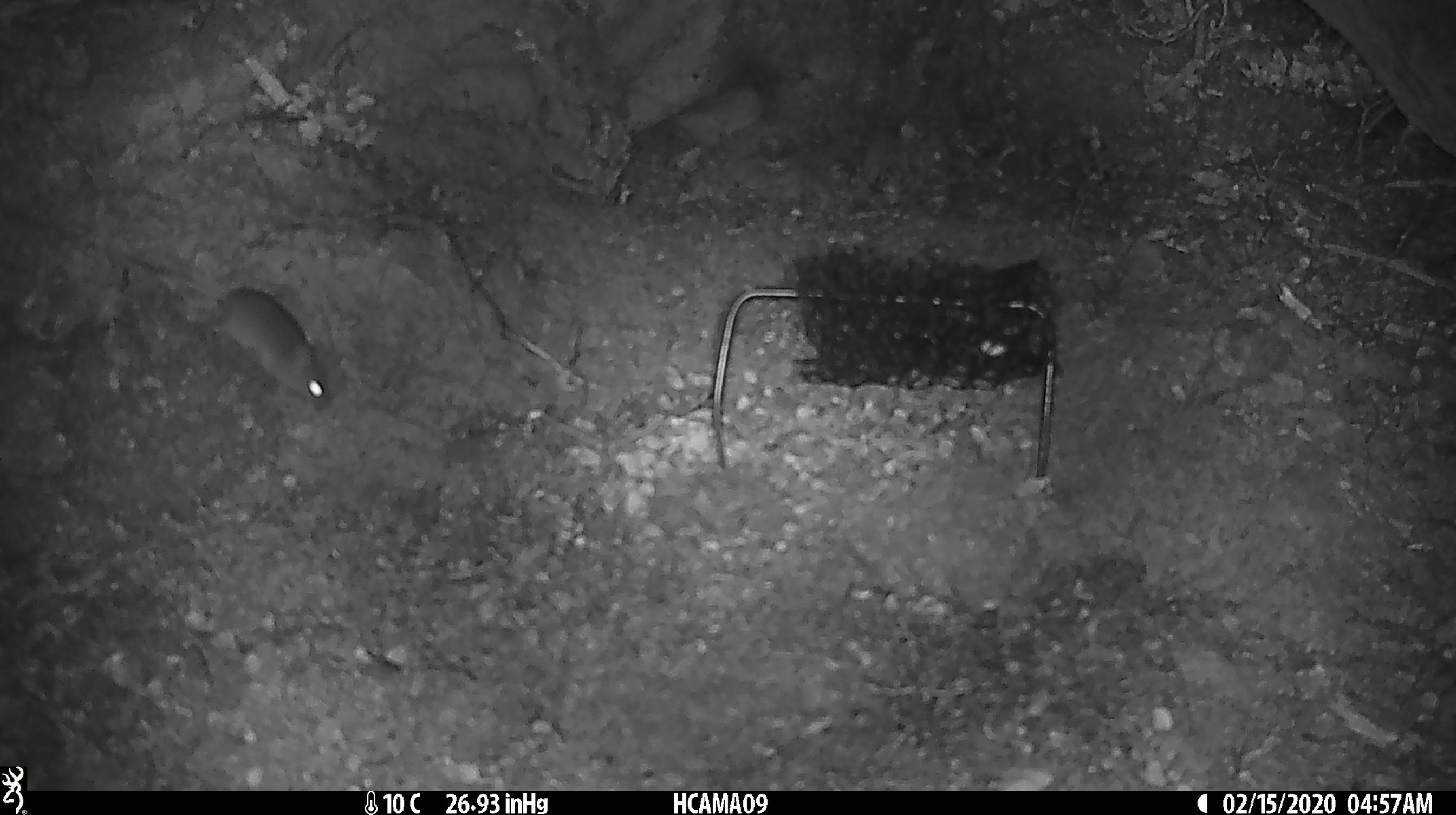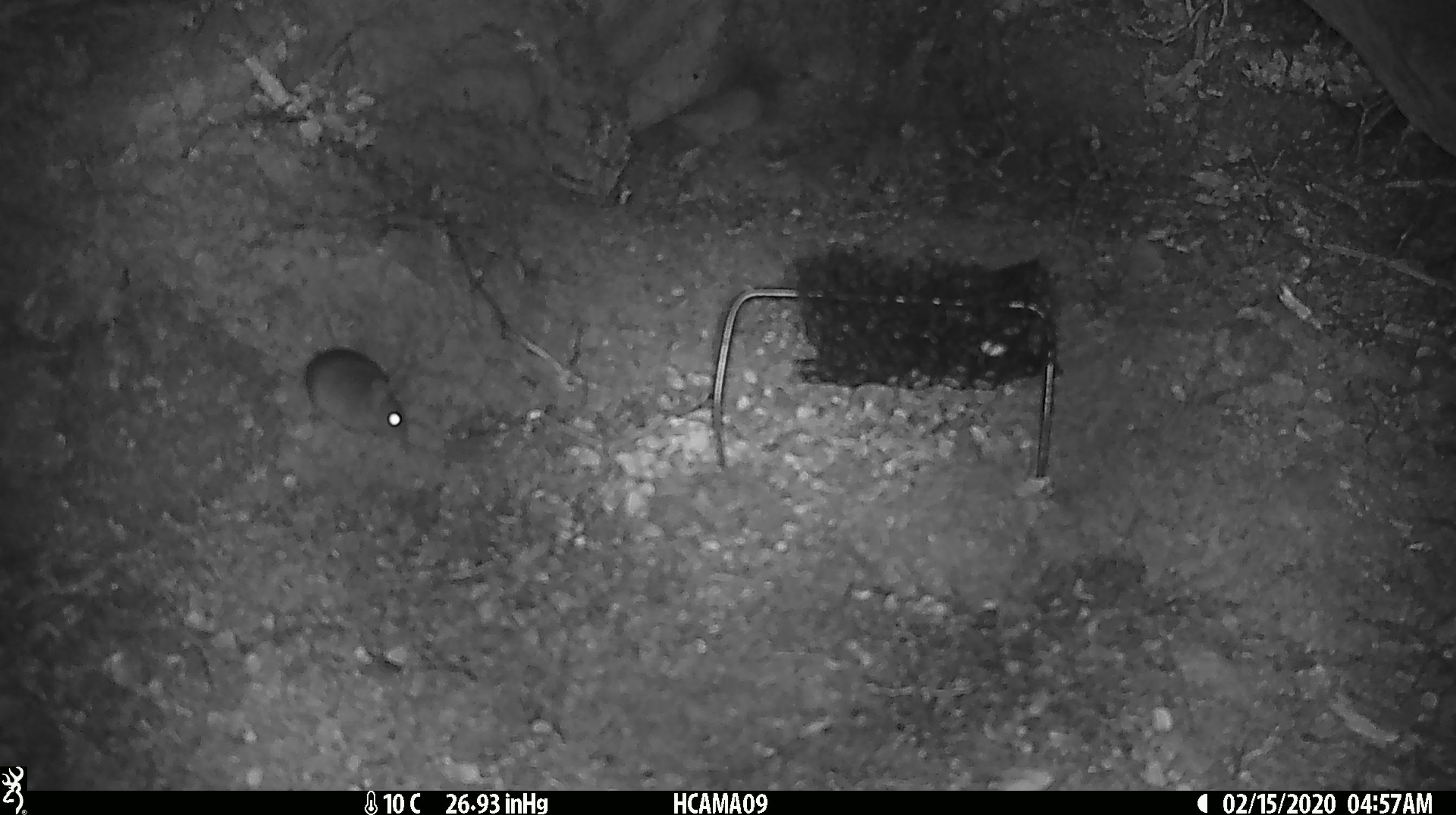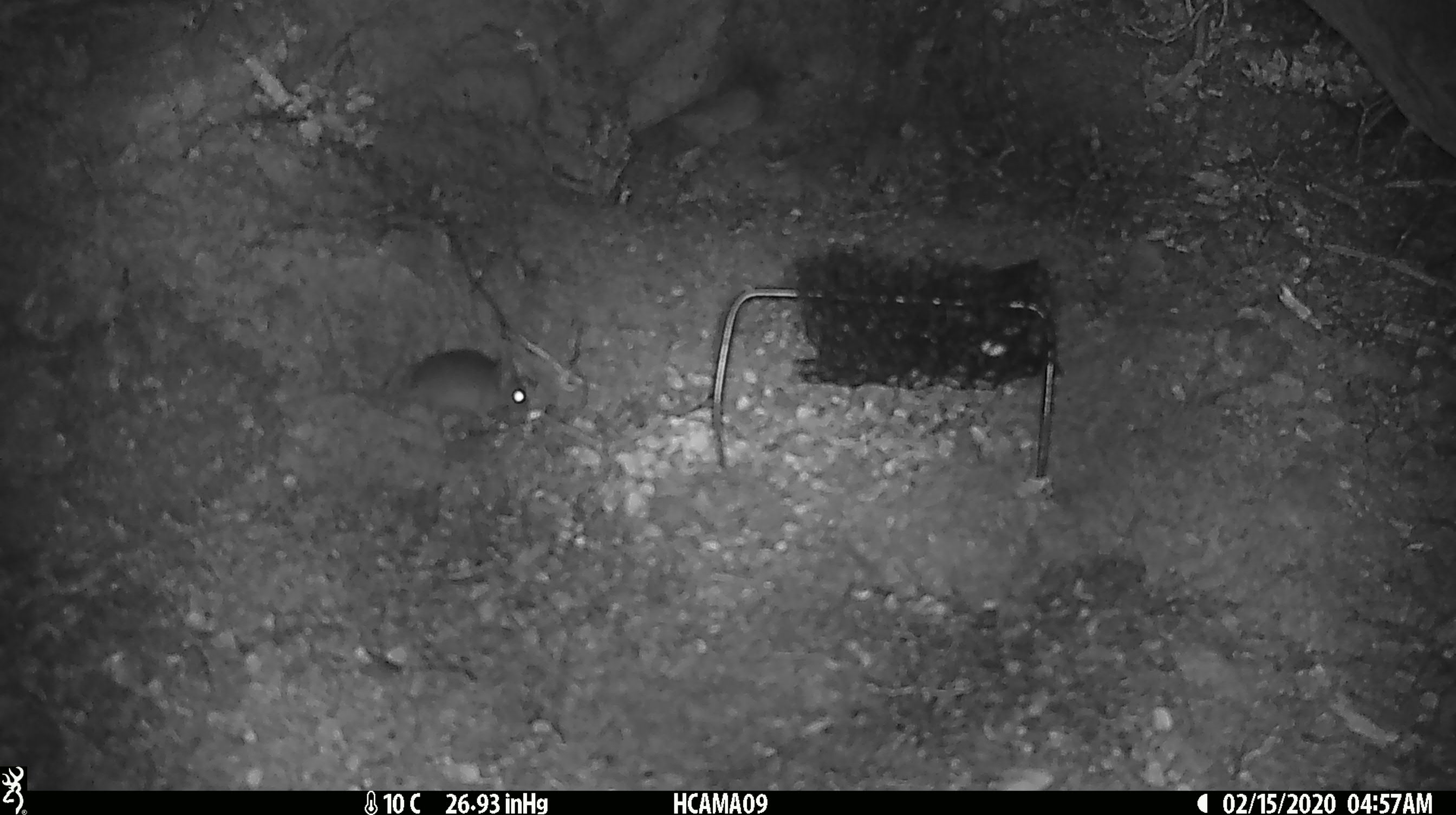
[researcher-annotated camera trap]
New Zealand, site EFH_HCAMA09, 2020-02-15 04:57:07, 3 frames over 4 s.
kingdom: Animalia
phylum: Chordata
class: Mammalia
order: Rodentia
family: Muridae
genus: Mus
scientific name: Mus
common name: mouse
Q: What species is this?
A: Mouse (Mus).